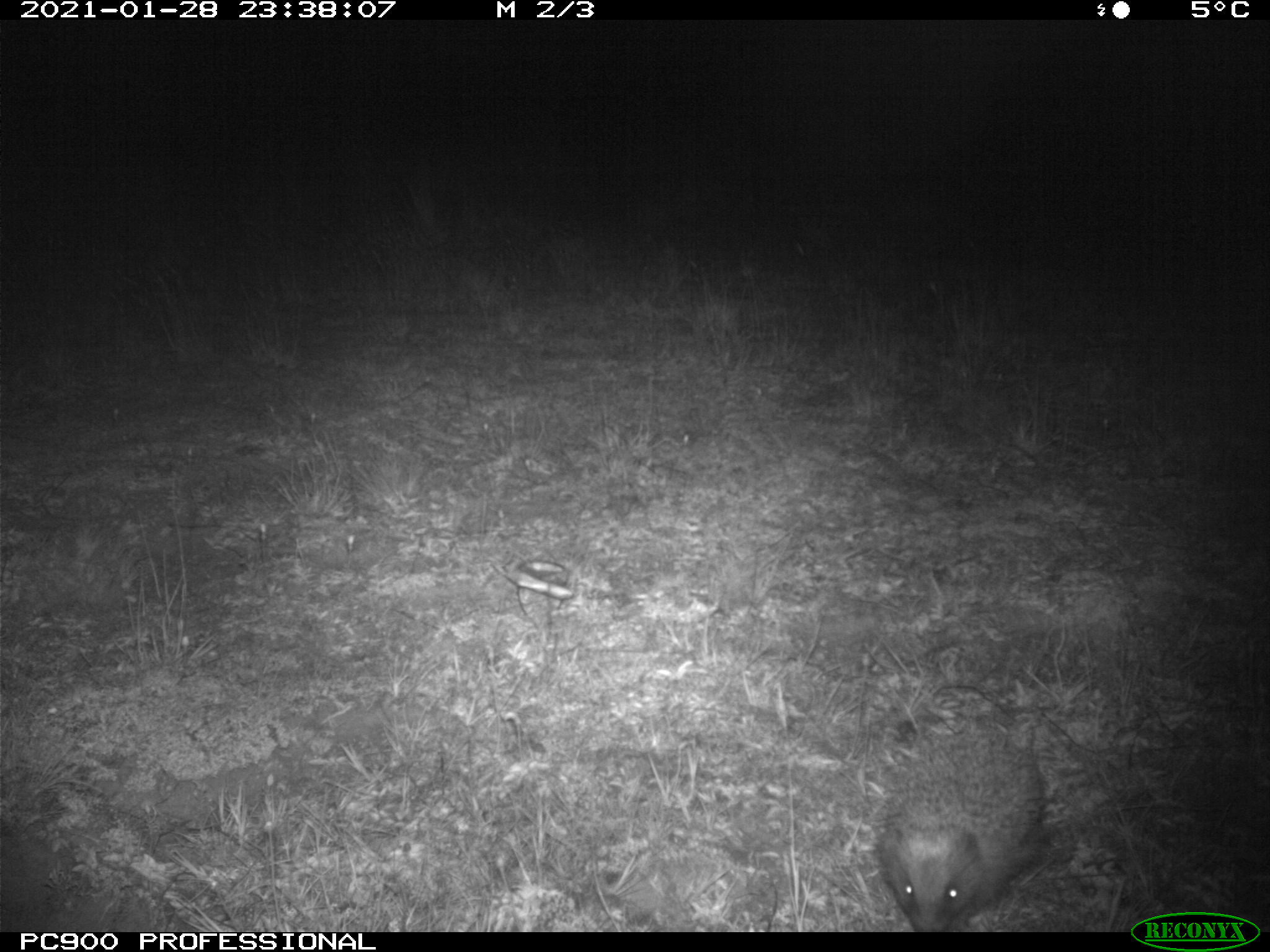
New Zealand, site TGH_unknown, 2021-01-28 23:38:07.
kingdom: Animalia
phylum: Chordata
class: Mammalia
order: Eulipotyphla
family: Erinaceidae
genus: Erinaceus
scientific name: Erinaceus europaeus europaeus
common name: european hedgehog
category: hedgehog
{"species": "hedgehog (european hedgehog) (Erinaceus europaeus europaeus)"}